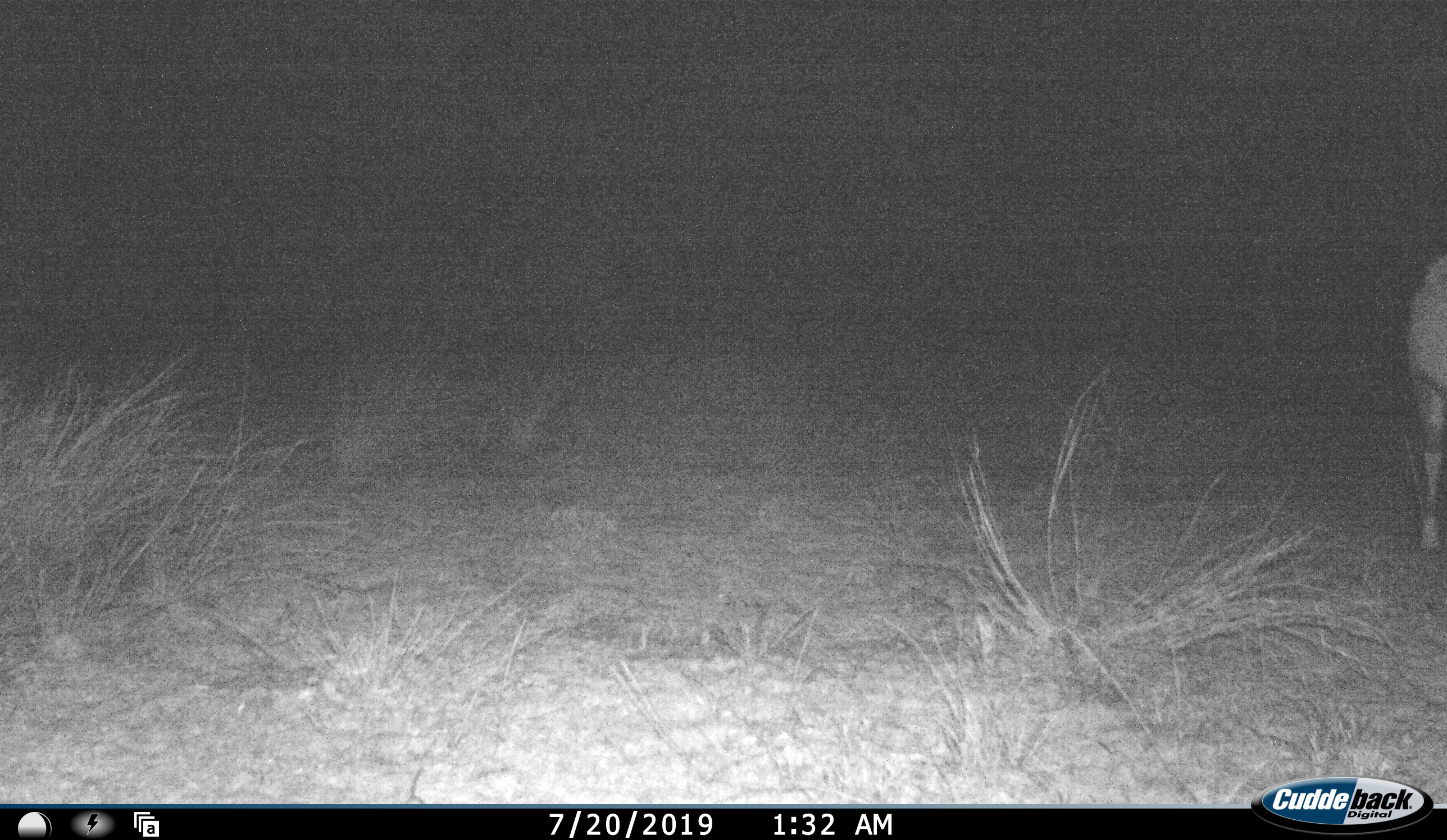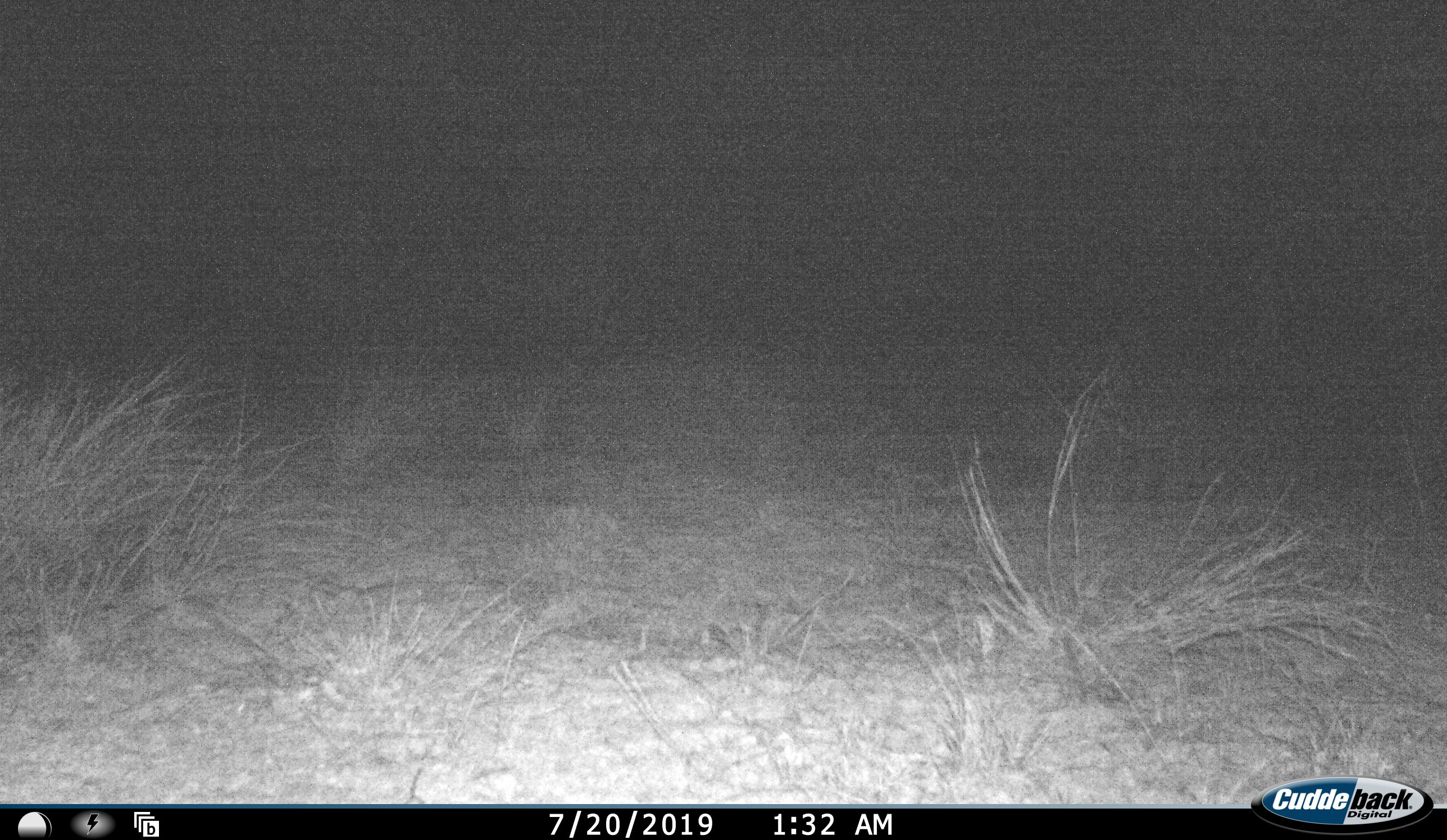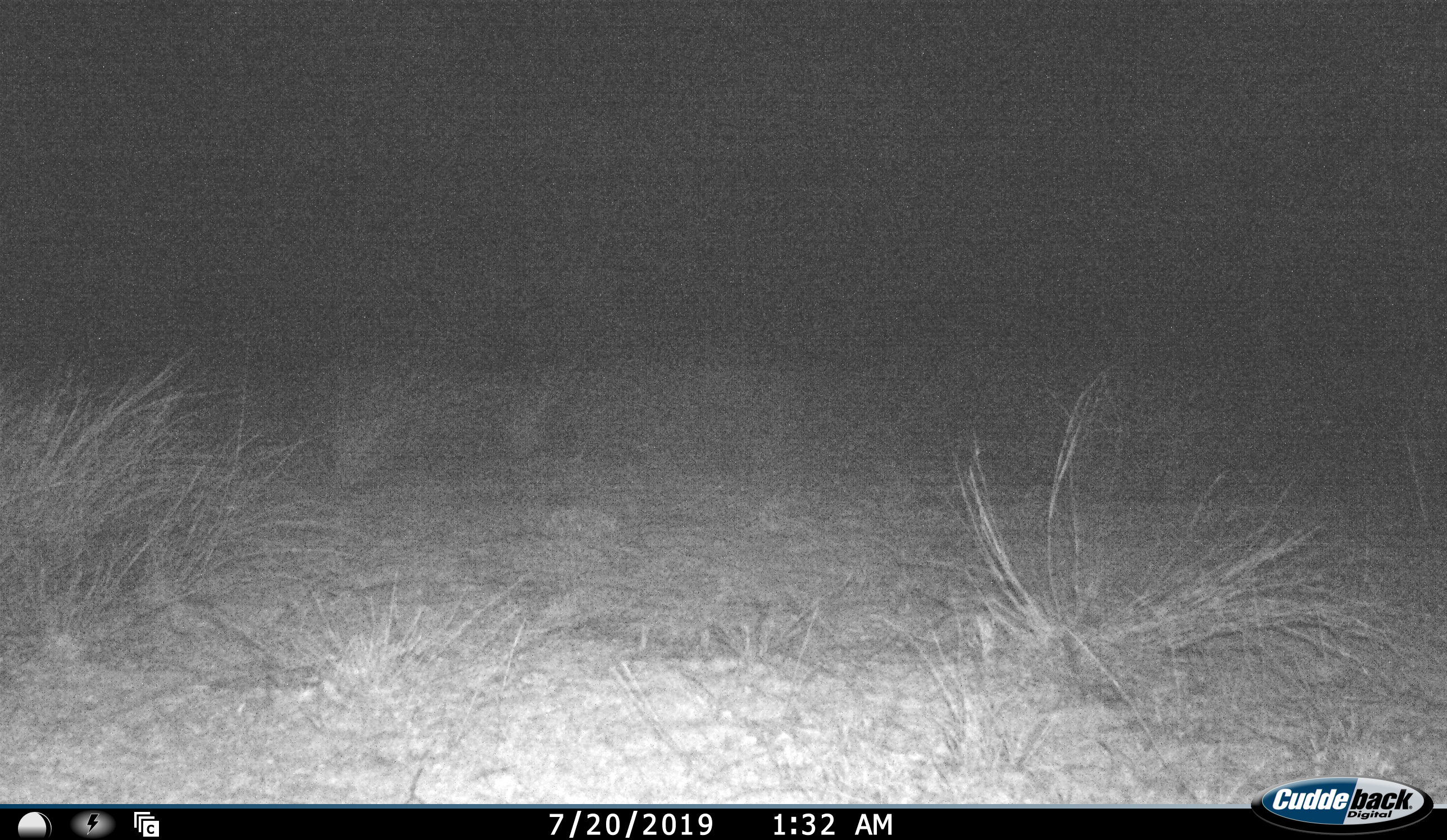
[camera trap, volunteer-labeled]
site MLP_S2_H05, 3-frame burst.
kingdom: Animalia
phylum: Chordata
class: Mammalia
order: Artiodactyla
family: Bovidae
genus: Oryx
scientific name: Oryx gazella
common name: gemsbok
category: oryx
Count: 1.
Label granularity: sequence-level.